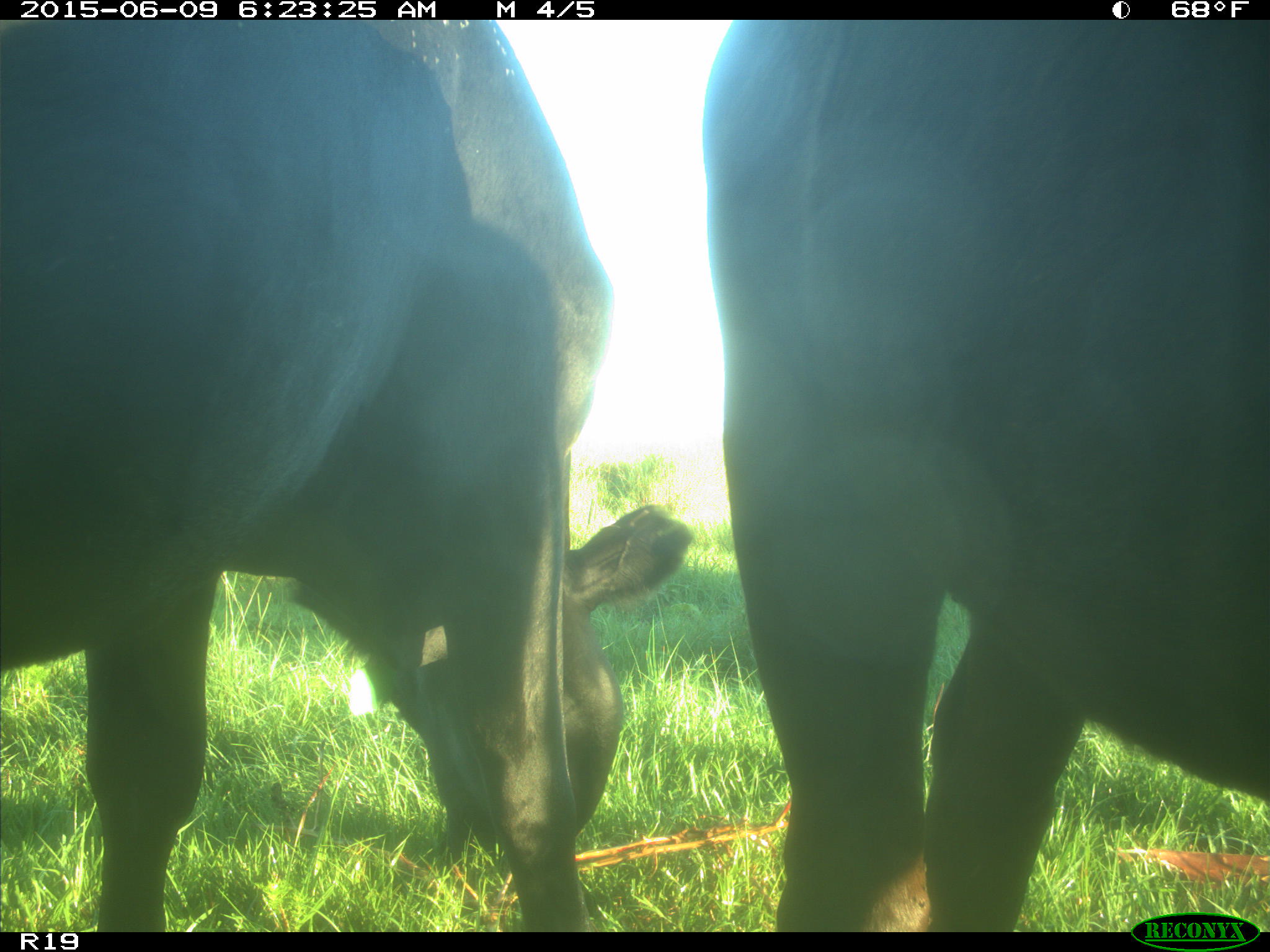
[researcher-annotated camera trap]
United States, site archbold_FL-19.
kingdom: Animalia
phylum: Chordata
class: Mammalia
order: Artiodactyla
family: Bovidae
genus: Bos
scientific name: Bos taurus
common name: domestic cow